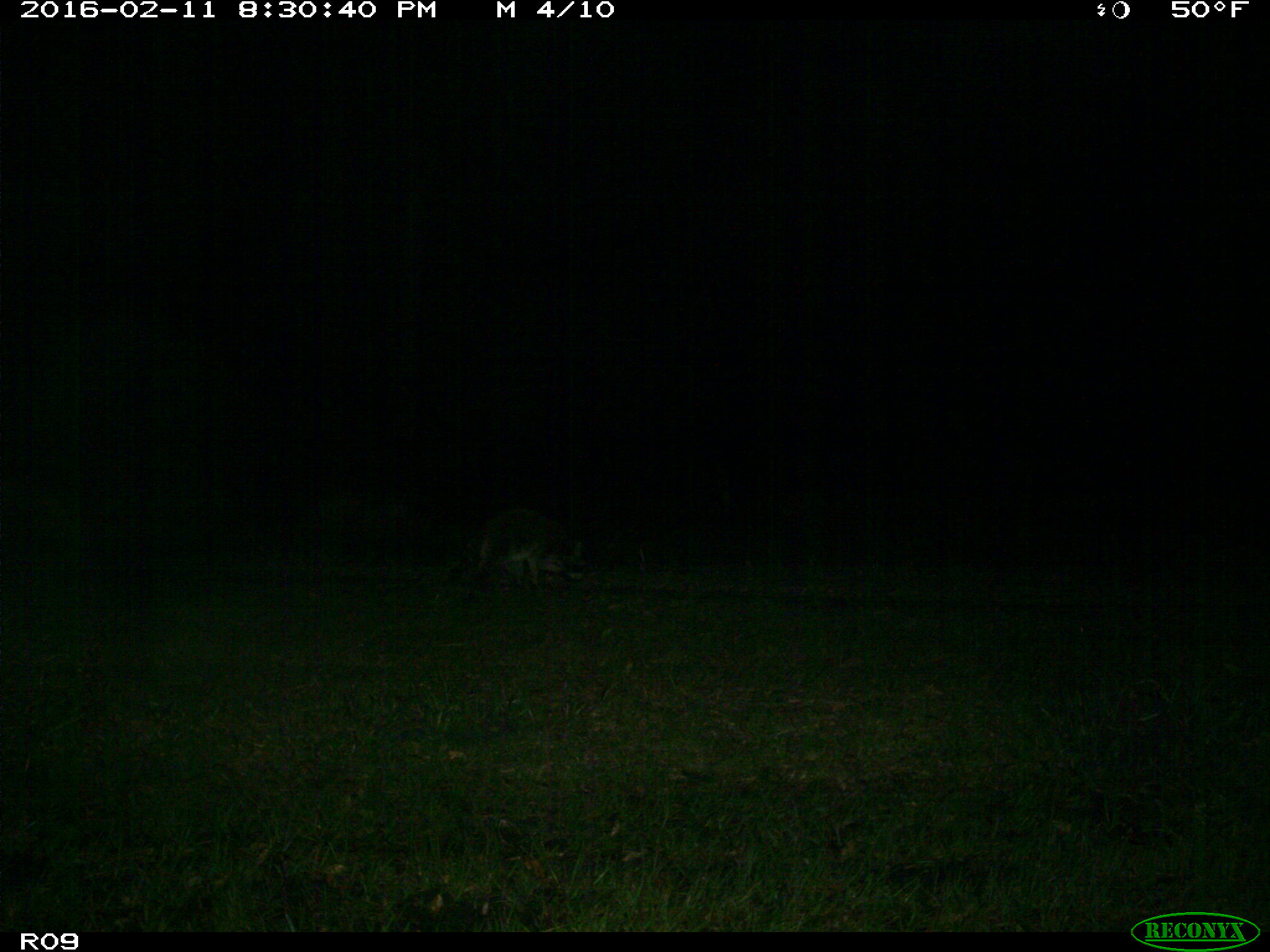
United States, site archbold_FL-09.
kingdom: Animalia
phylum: Chordata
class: Mammalia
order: Carnivora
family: Procyonidae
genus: Procyon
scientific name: Procyon lotor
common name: common raccoon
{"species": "Procyon lotor (common raccoon)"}